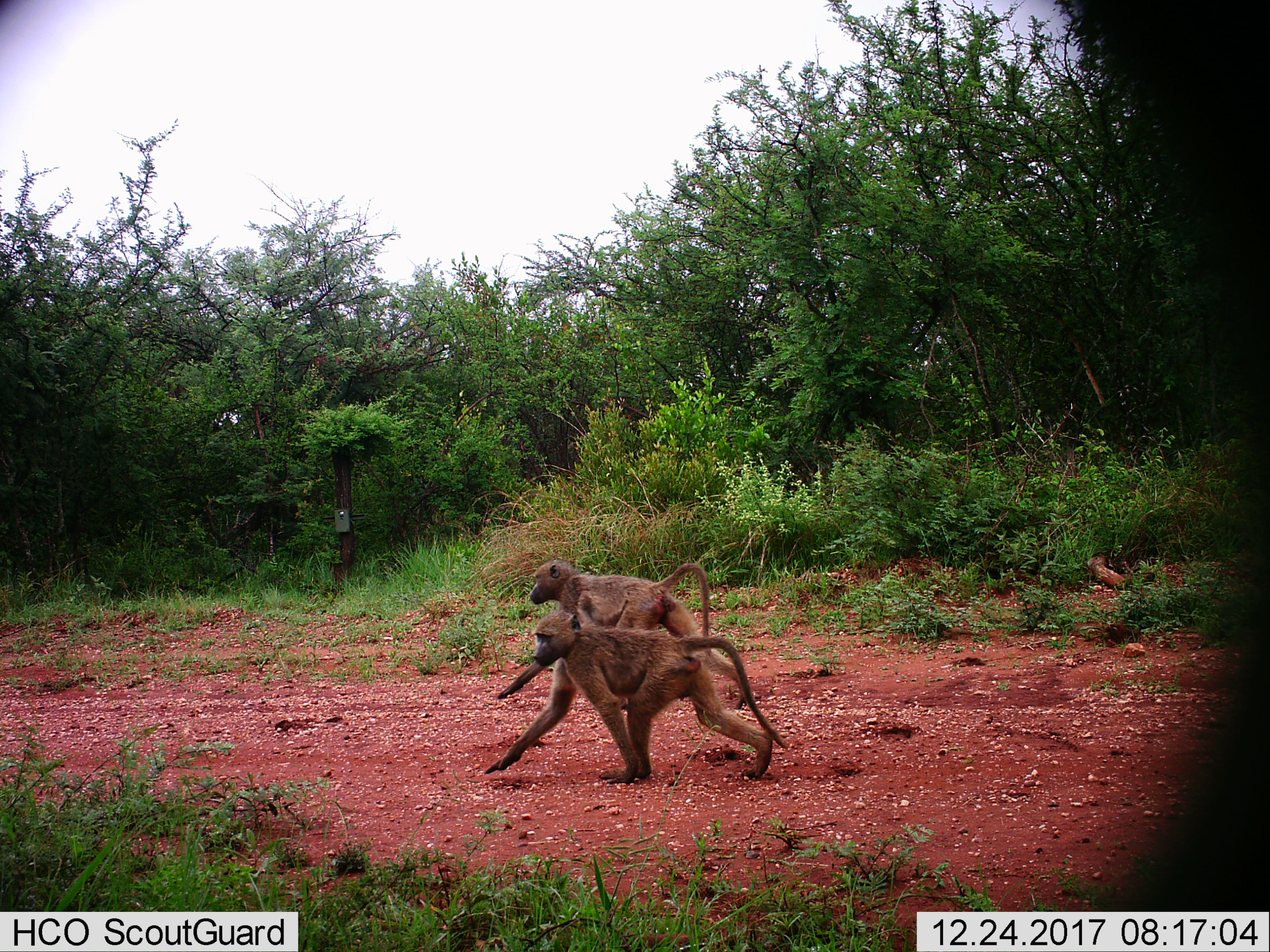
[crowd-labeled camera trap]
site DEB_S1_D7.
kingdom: Animalia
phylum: Chordata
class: Mammalia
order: Primates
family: Cercopithecidae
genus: Papio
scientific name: Papio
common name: baboon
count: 2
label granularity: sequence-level